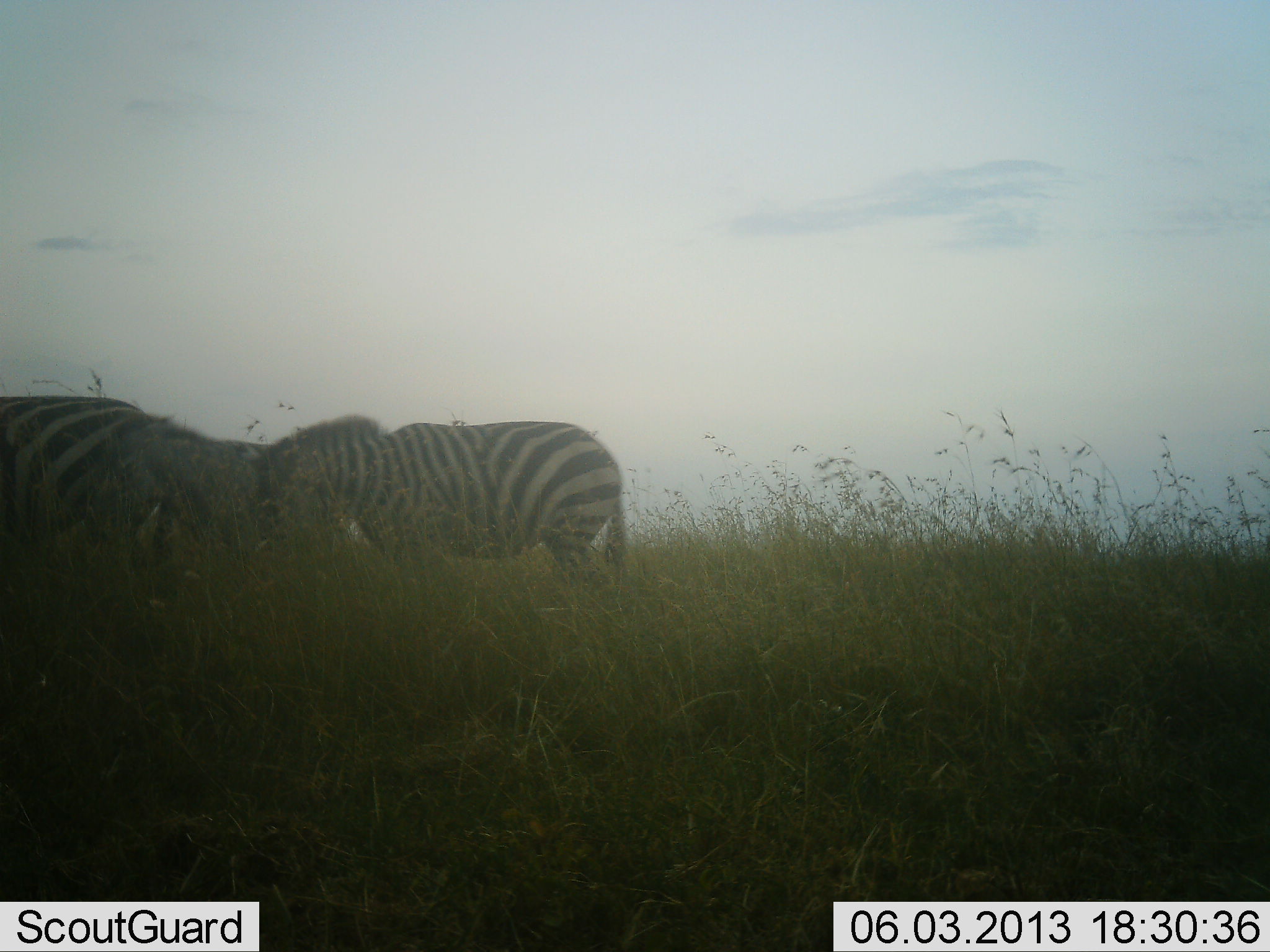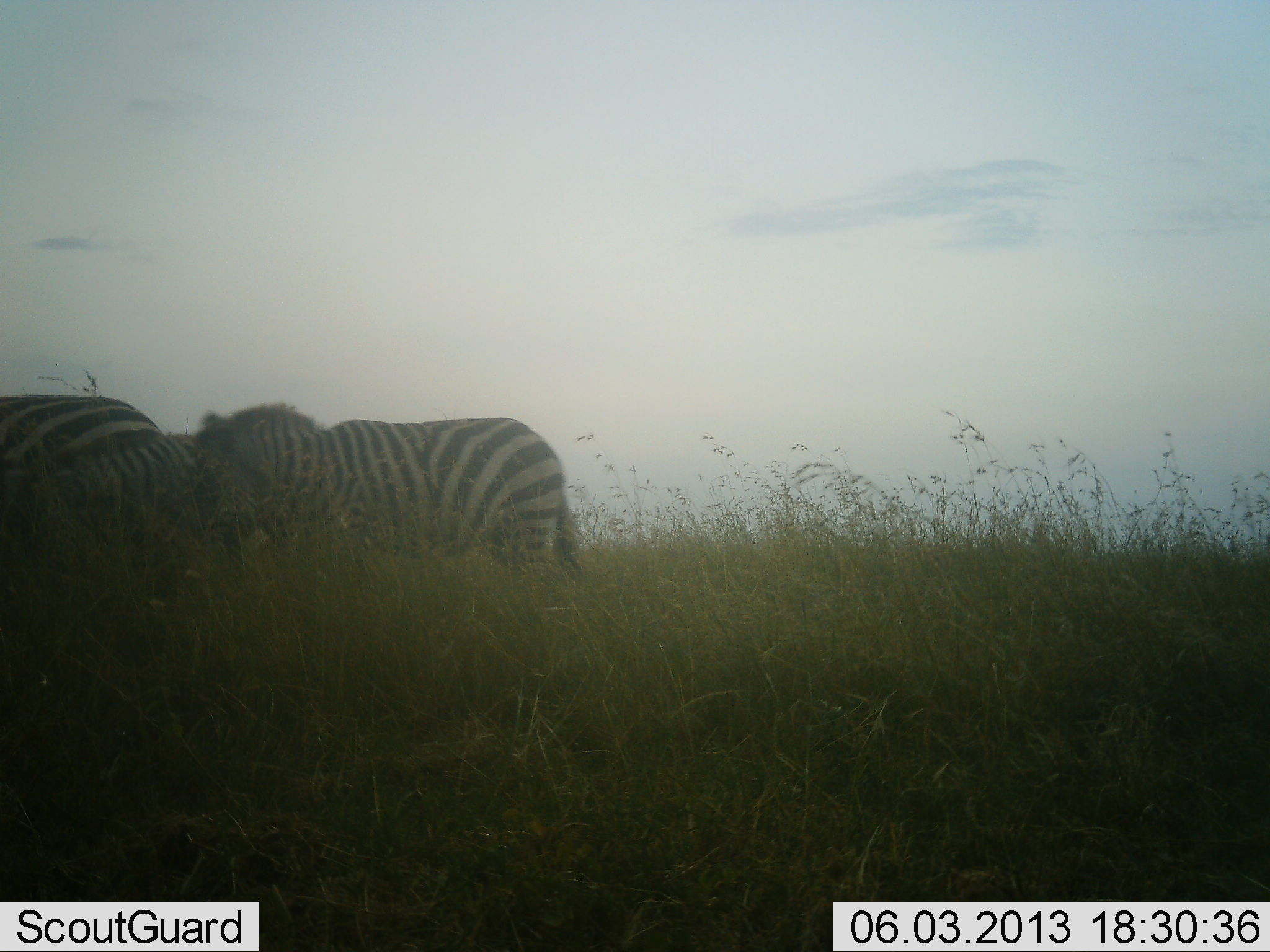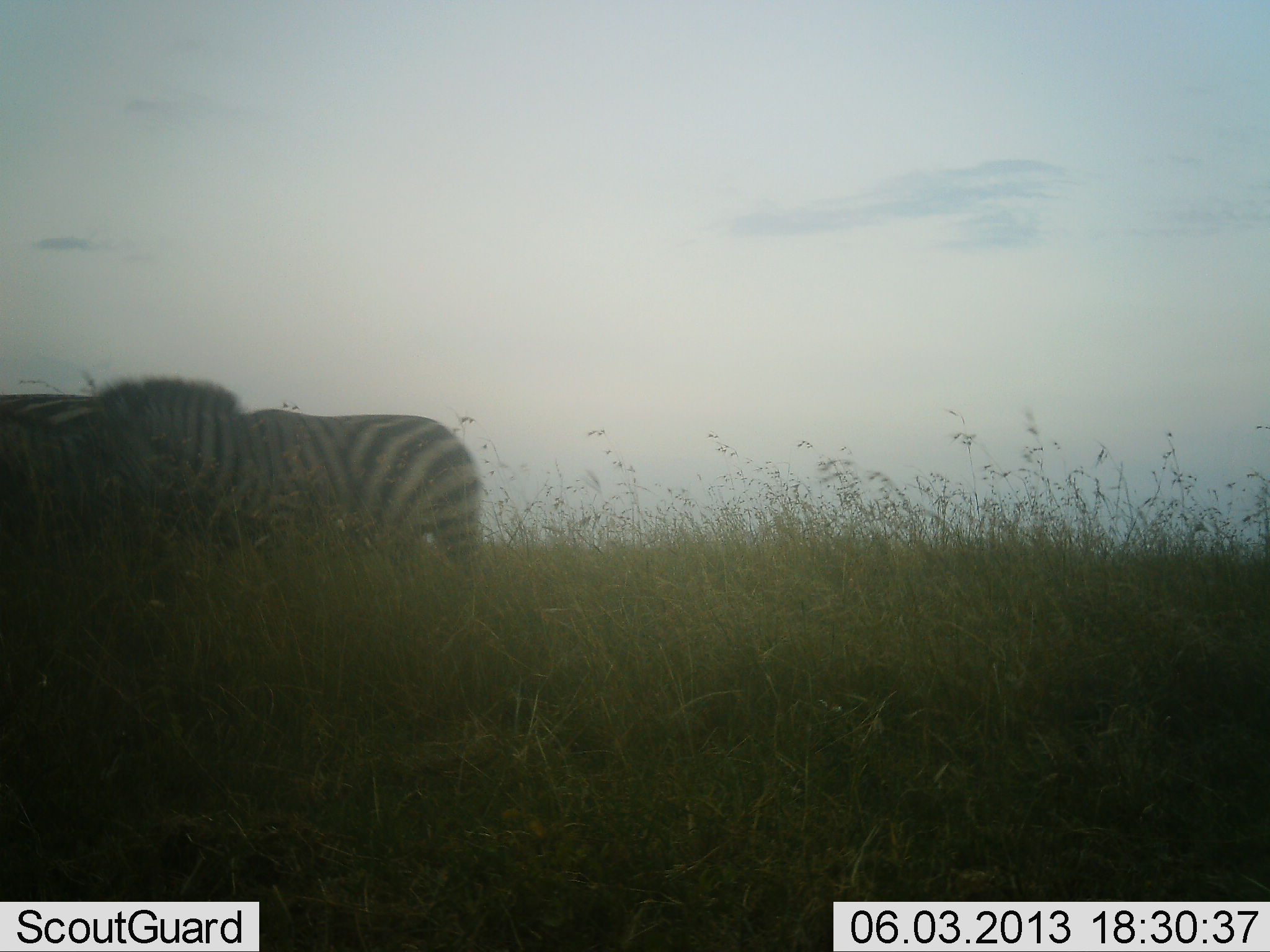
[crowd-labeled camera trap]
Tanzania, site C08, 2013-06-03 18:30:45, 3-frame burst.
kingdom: Animalia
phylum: Chordata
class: Mammalia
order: Perissodactyla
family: Equidae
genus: Equus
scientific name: Equus quagga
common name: plains zebra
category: zebra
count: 3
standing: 24%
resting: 0%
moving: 67%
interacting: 10%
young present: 14%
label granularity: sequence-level